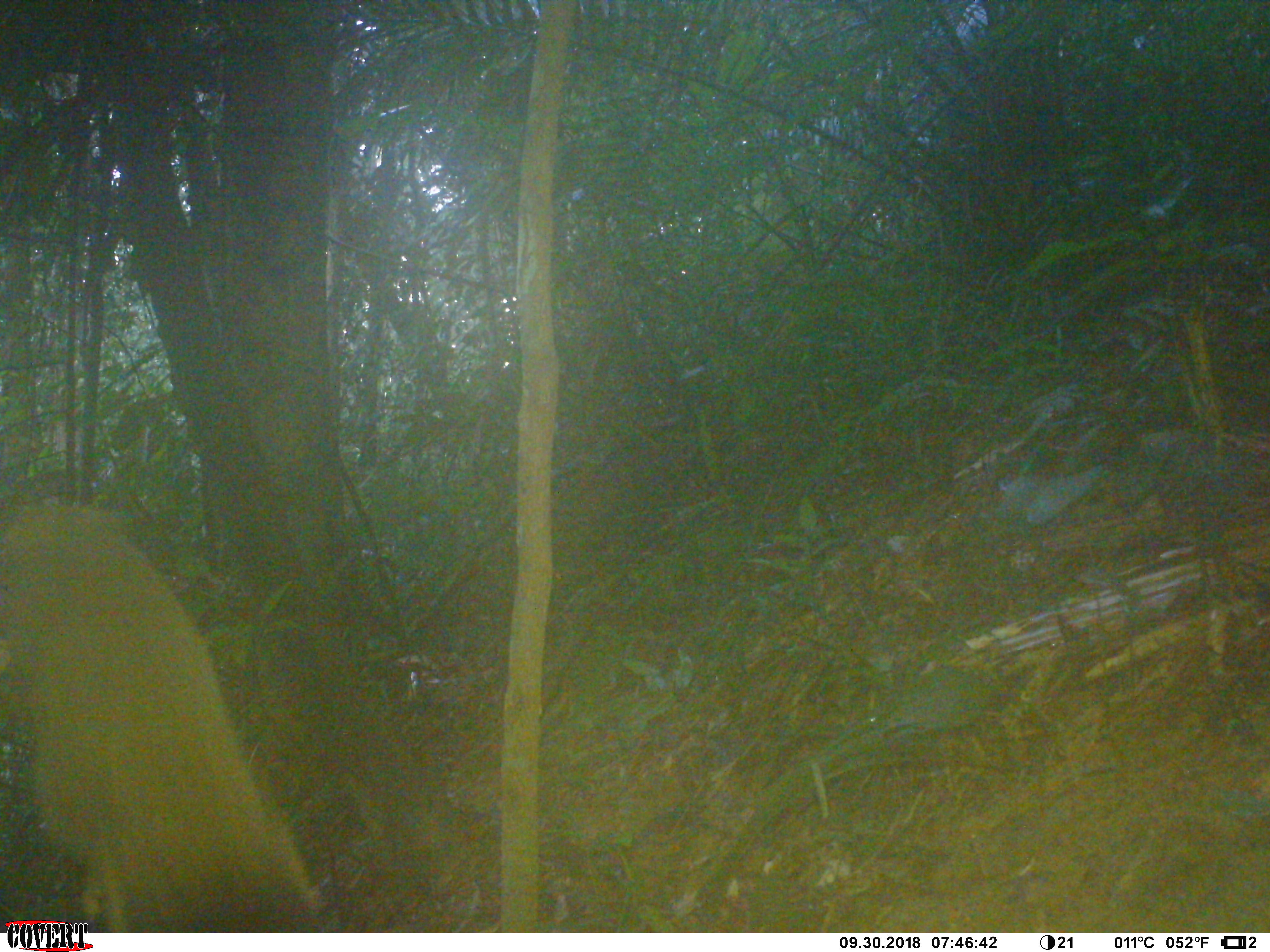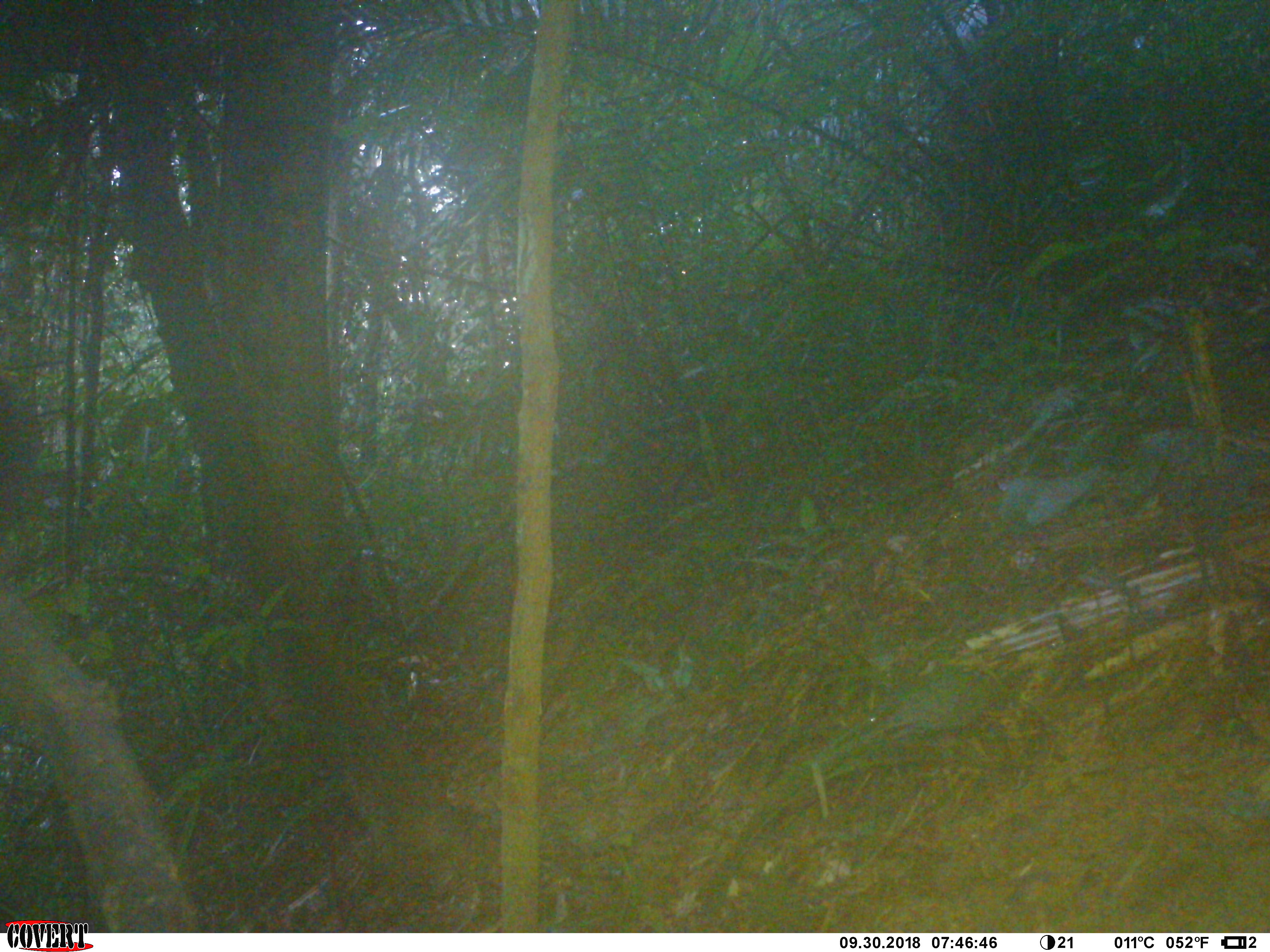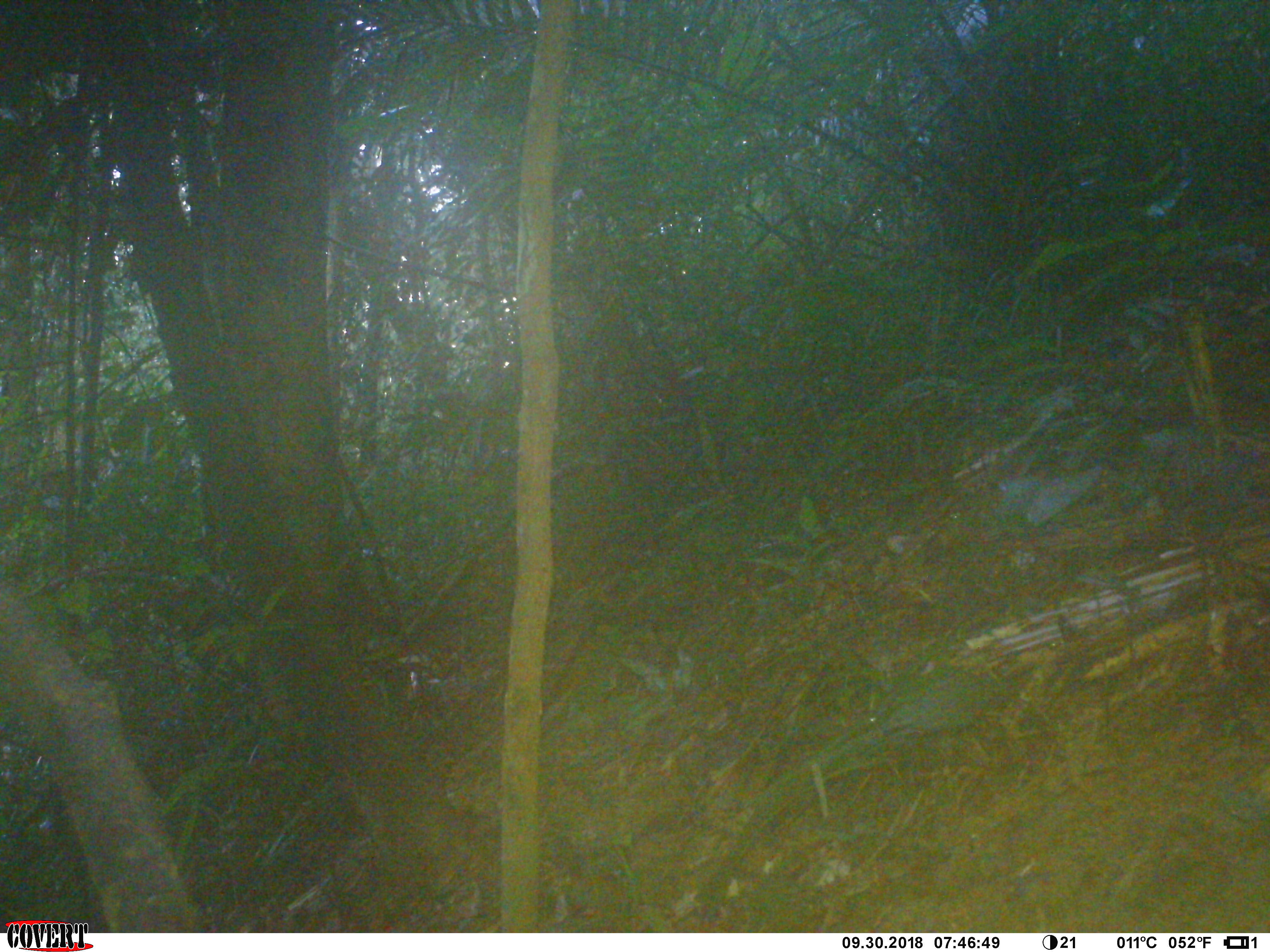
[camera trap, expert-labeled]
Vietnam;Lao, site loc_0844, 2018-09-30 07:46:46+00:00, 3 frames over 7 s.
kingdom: Animalia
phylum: Chordata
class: Mammalia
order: Rodentia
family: Sciuridae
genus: Sciurus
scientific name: Sciurus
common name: squirrel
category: unidentified squirrel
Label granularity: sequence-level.